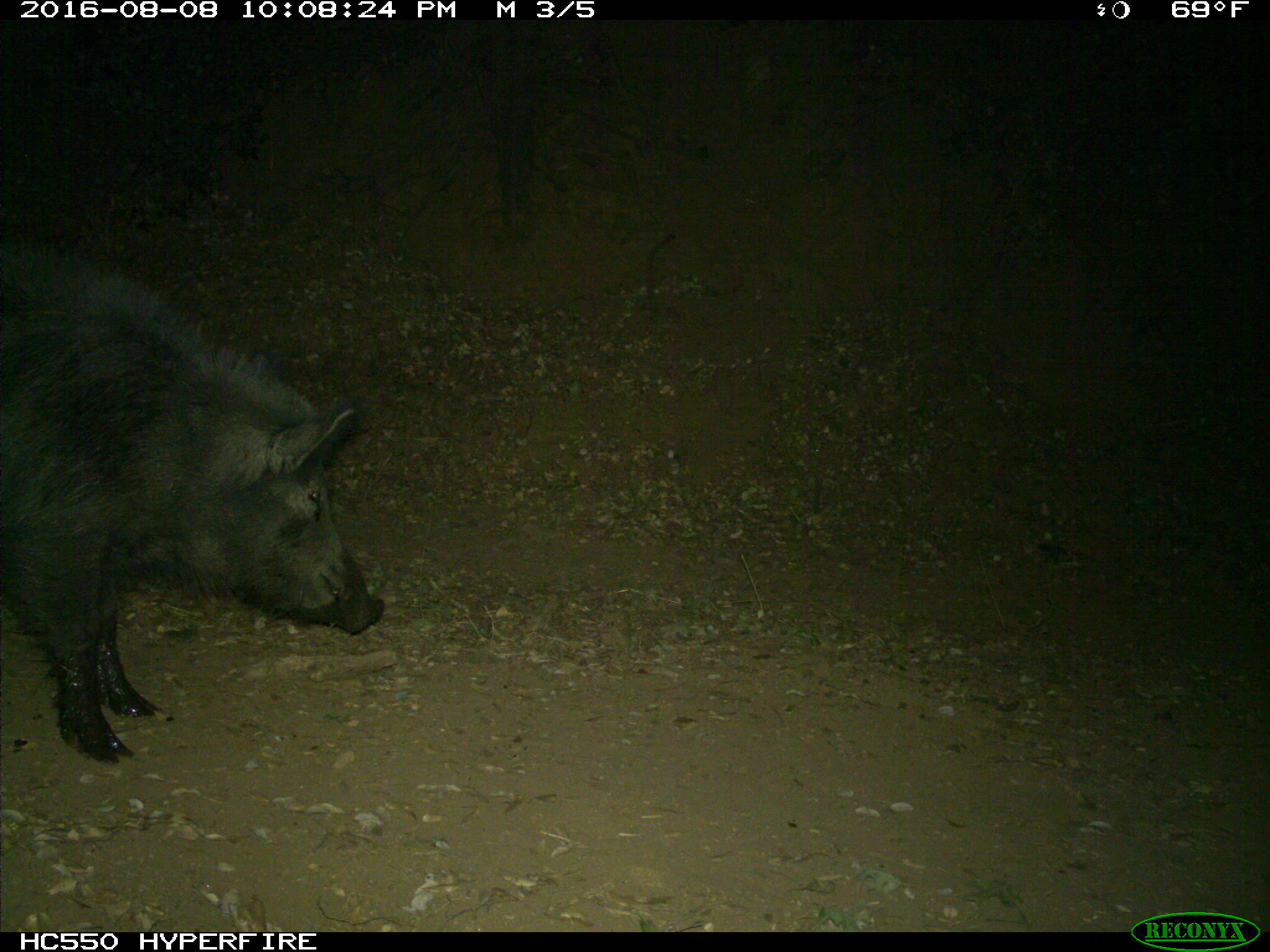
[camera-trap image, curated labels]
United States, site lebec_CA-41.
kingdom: Animalia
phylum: Chordata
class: Mammalia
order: Artiodactyla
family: Suidae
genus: Sus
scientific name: Sus scrofa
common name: wild boar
Sus scrofa (wild boar).